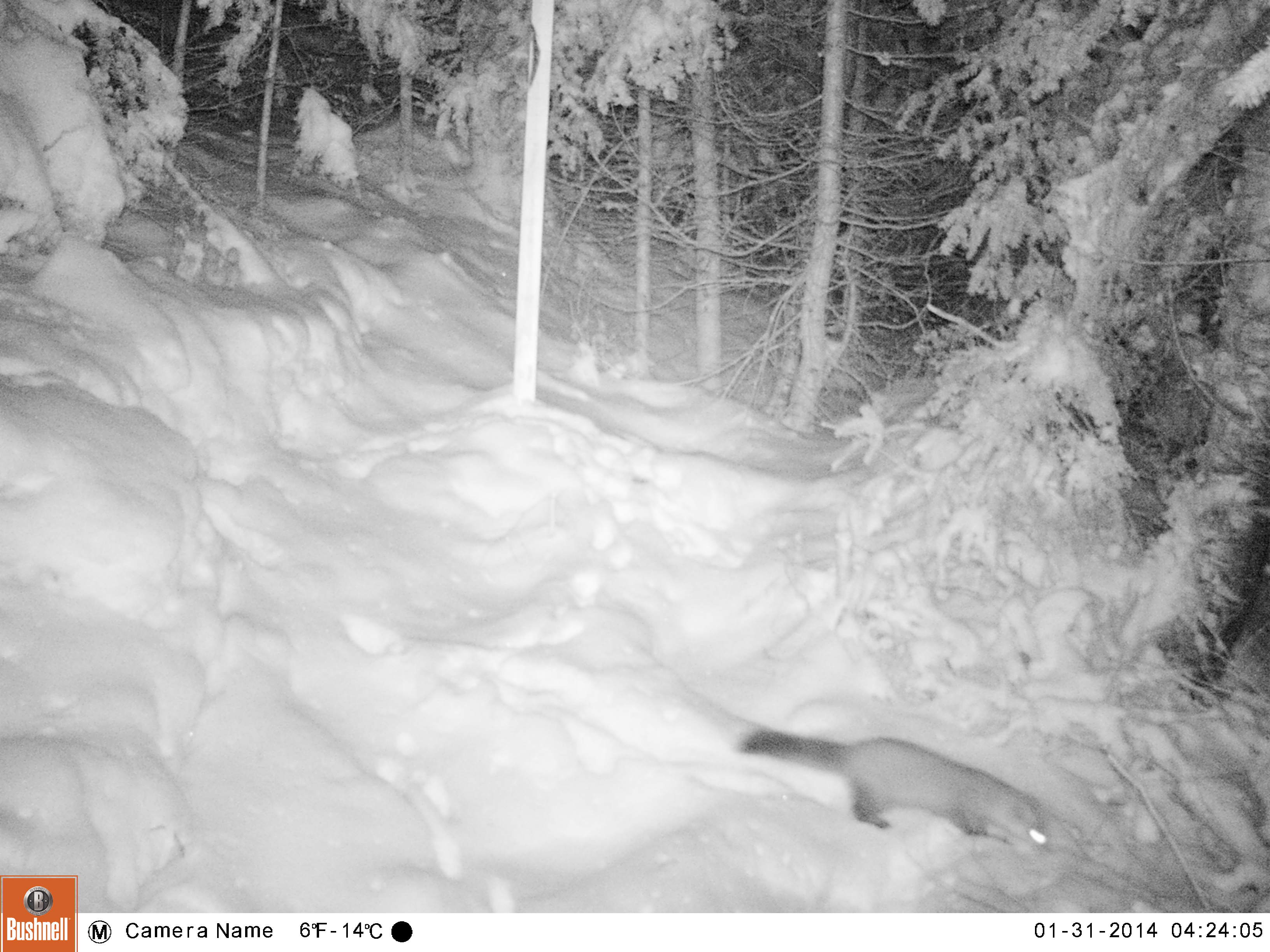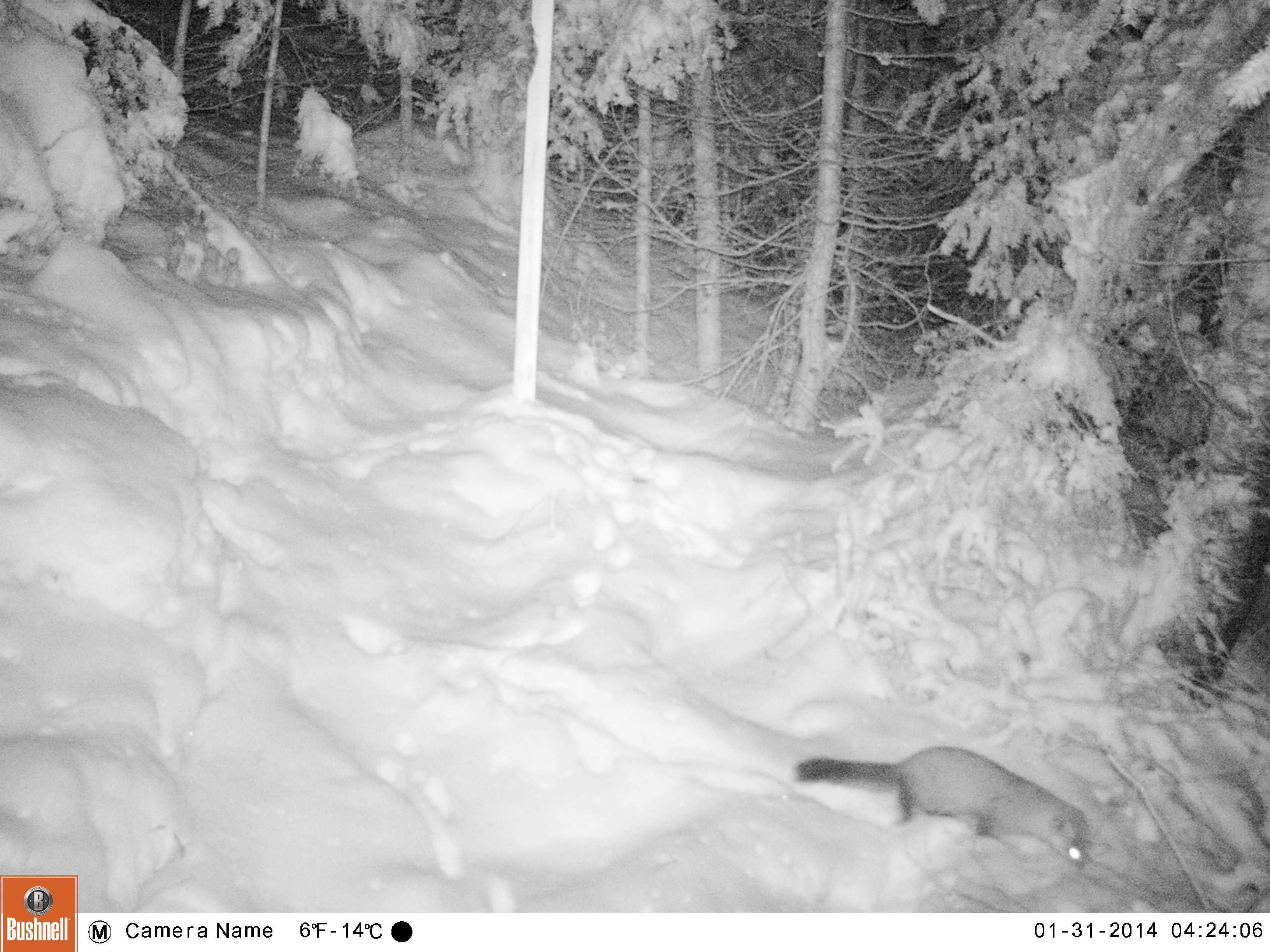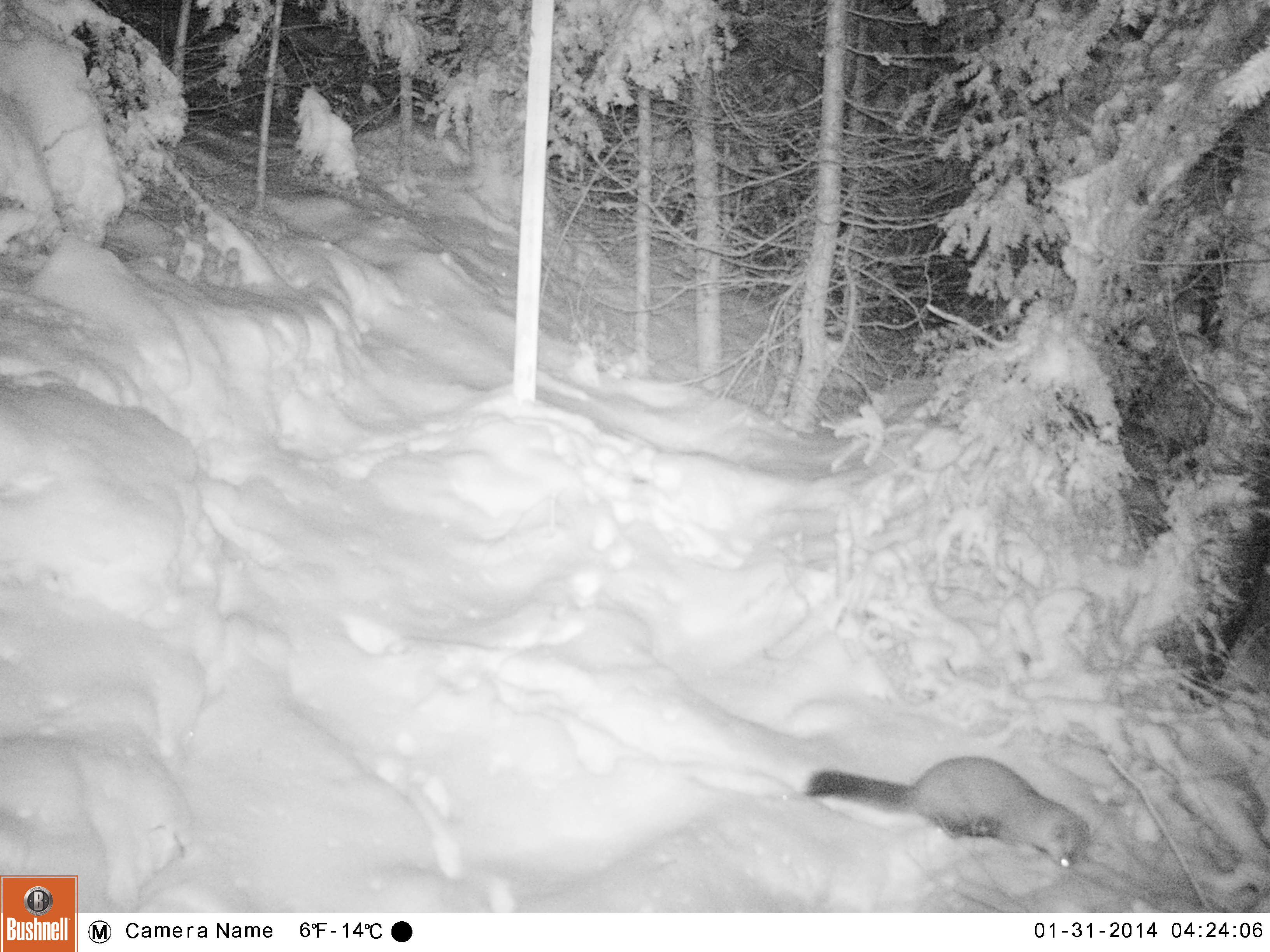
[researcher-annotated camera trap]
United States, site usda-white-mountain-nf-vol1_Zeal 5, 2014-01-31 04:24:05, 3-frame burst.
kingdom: Animalia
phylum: Chordata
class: Mammalia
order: Carnivora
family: Mustelidae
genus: Martes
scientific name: Martes americana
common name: american marten